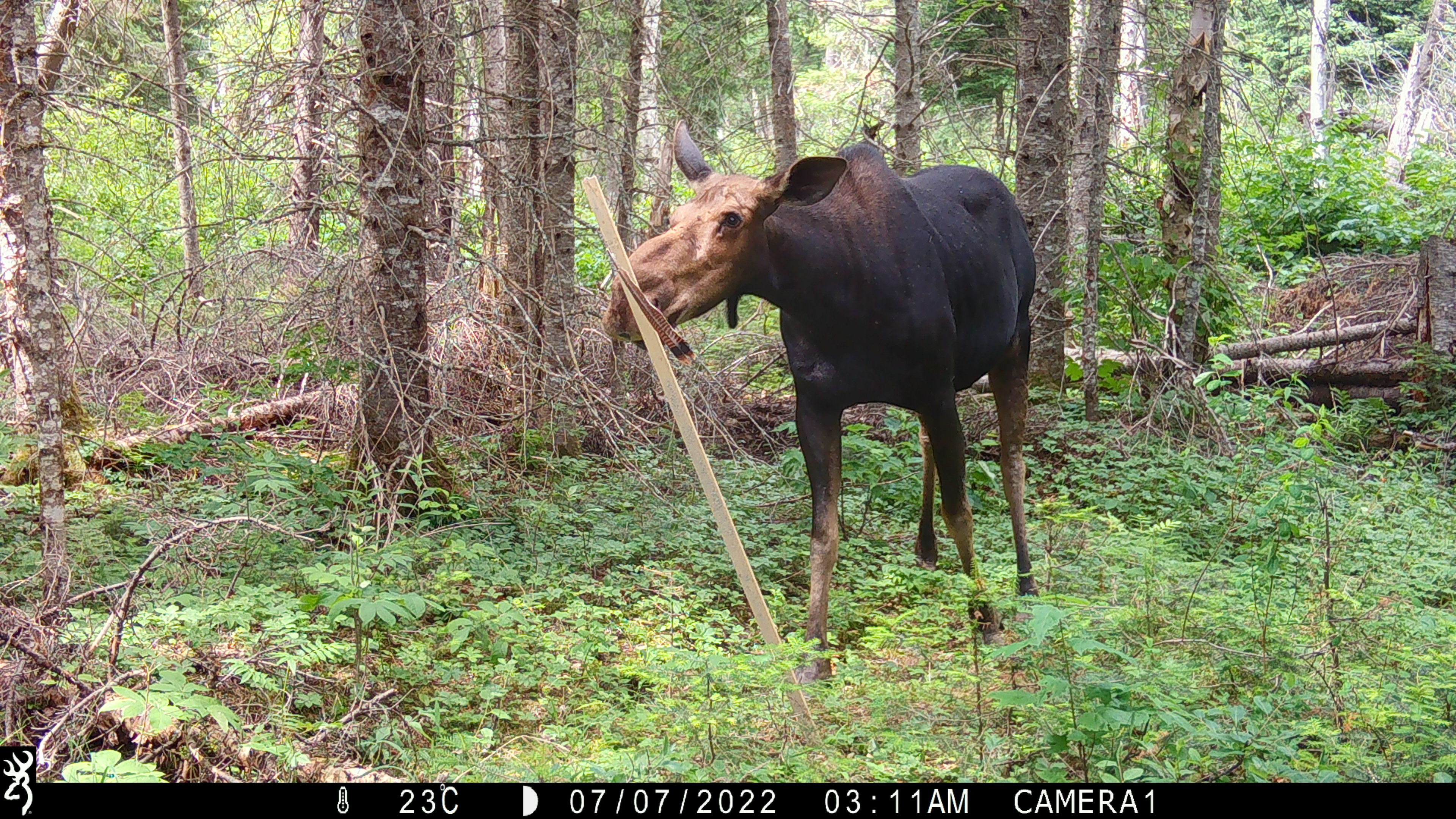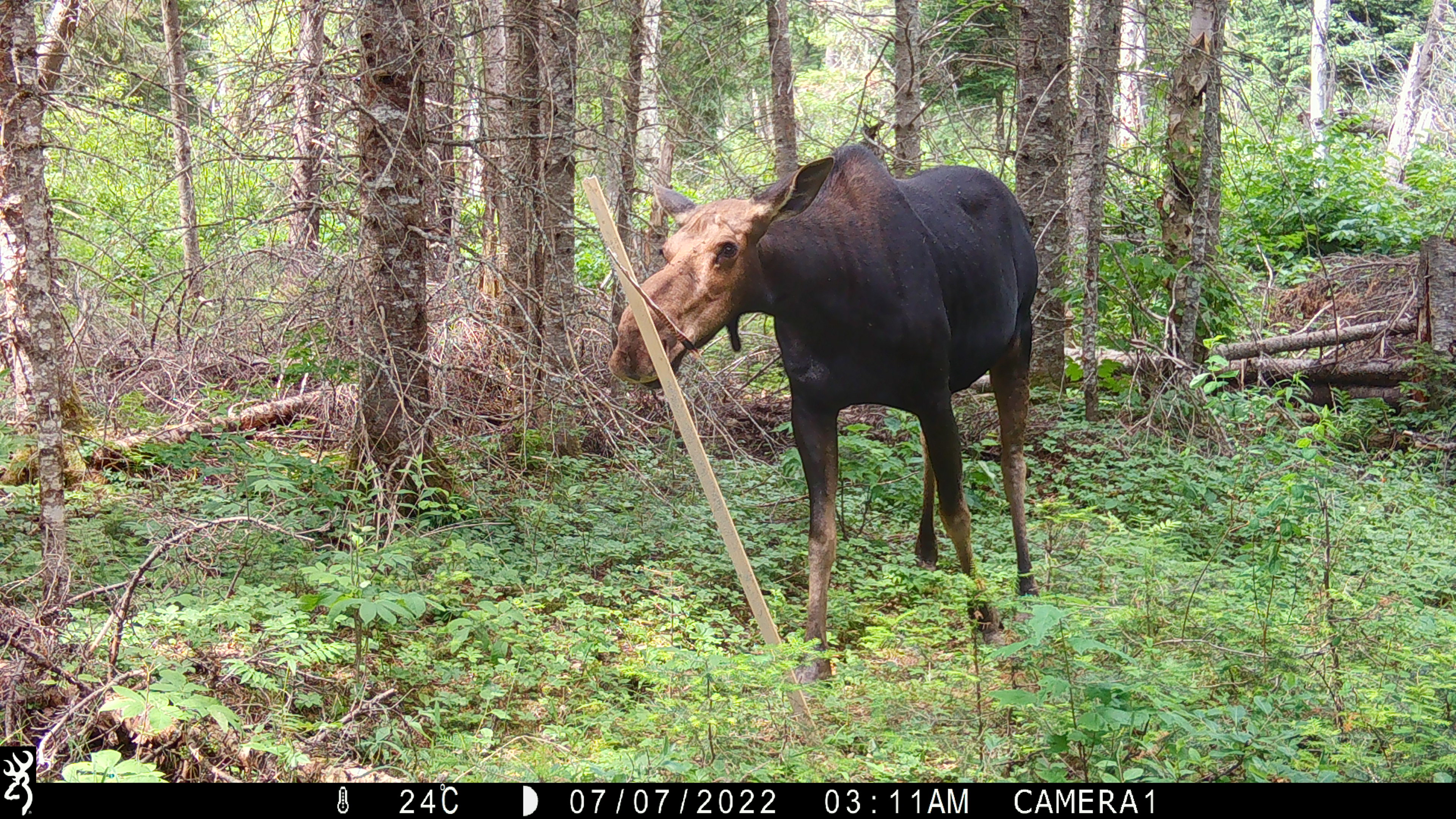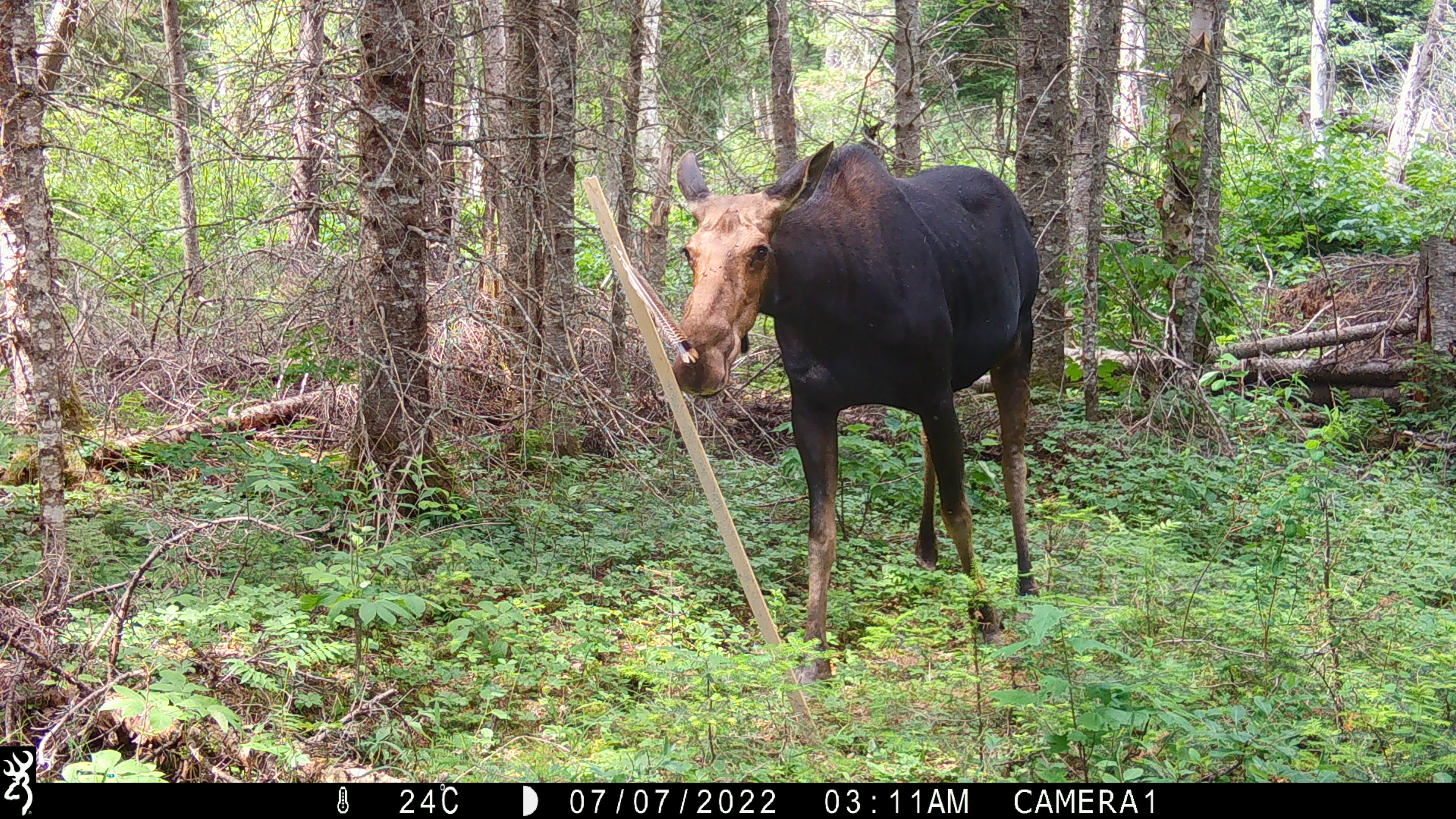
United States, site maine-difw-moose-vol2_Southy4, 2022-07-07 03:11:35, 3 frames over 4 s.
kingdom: Animalia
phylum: Chordata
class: Mammalia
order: Artiodactyla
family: Cervidae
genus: Alces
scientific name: Alces alces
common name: moose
Moose (Alces alces).